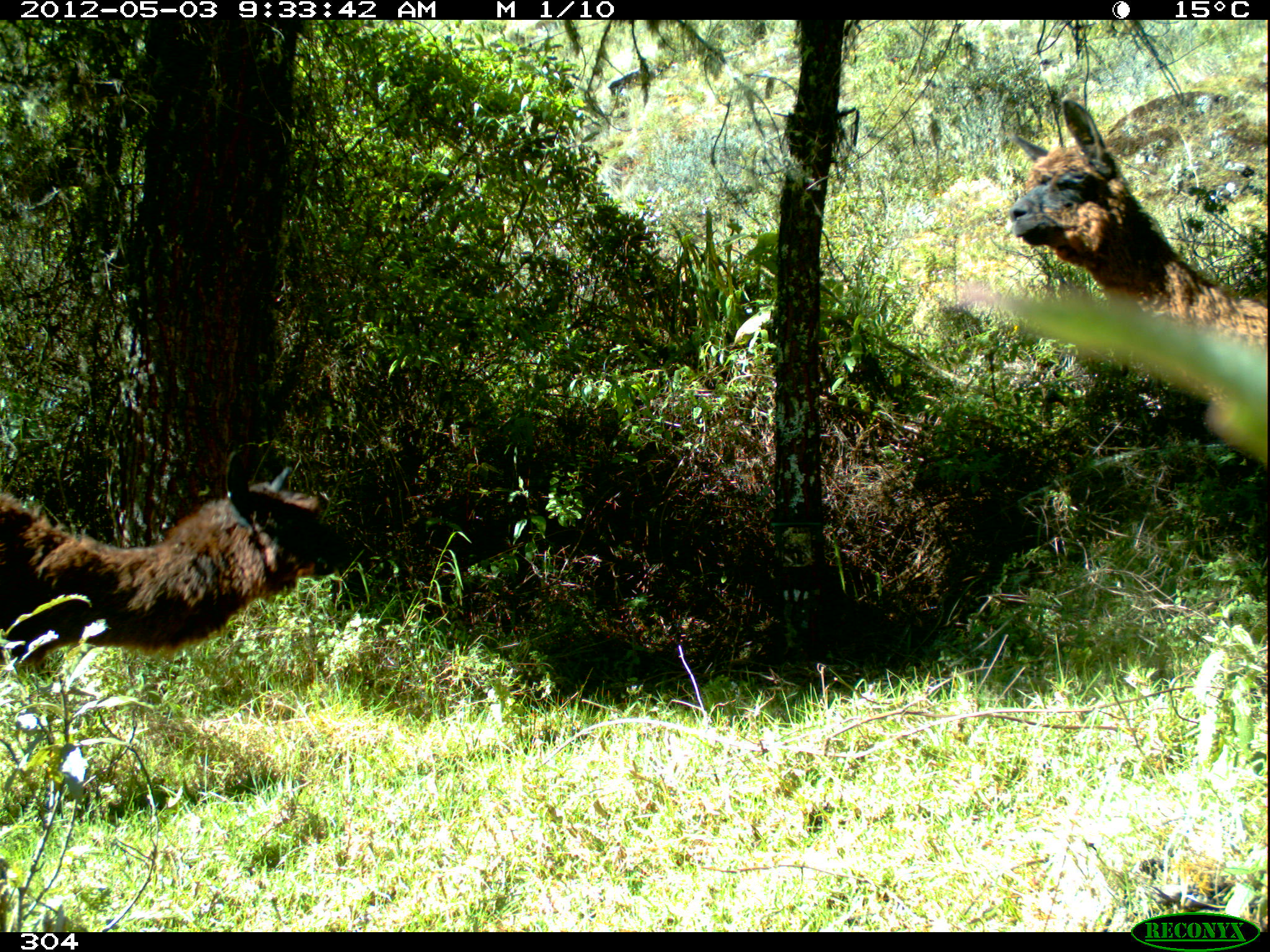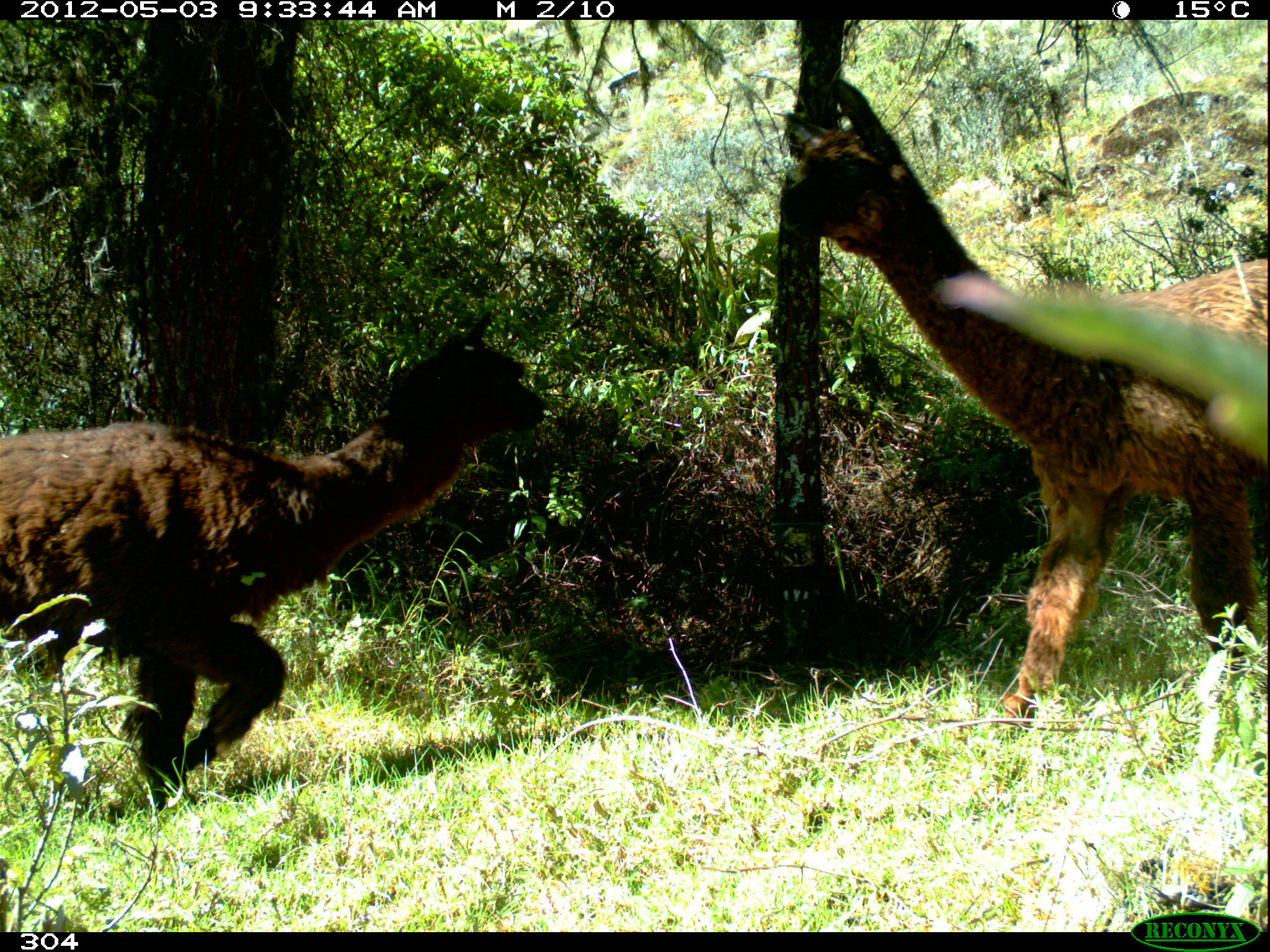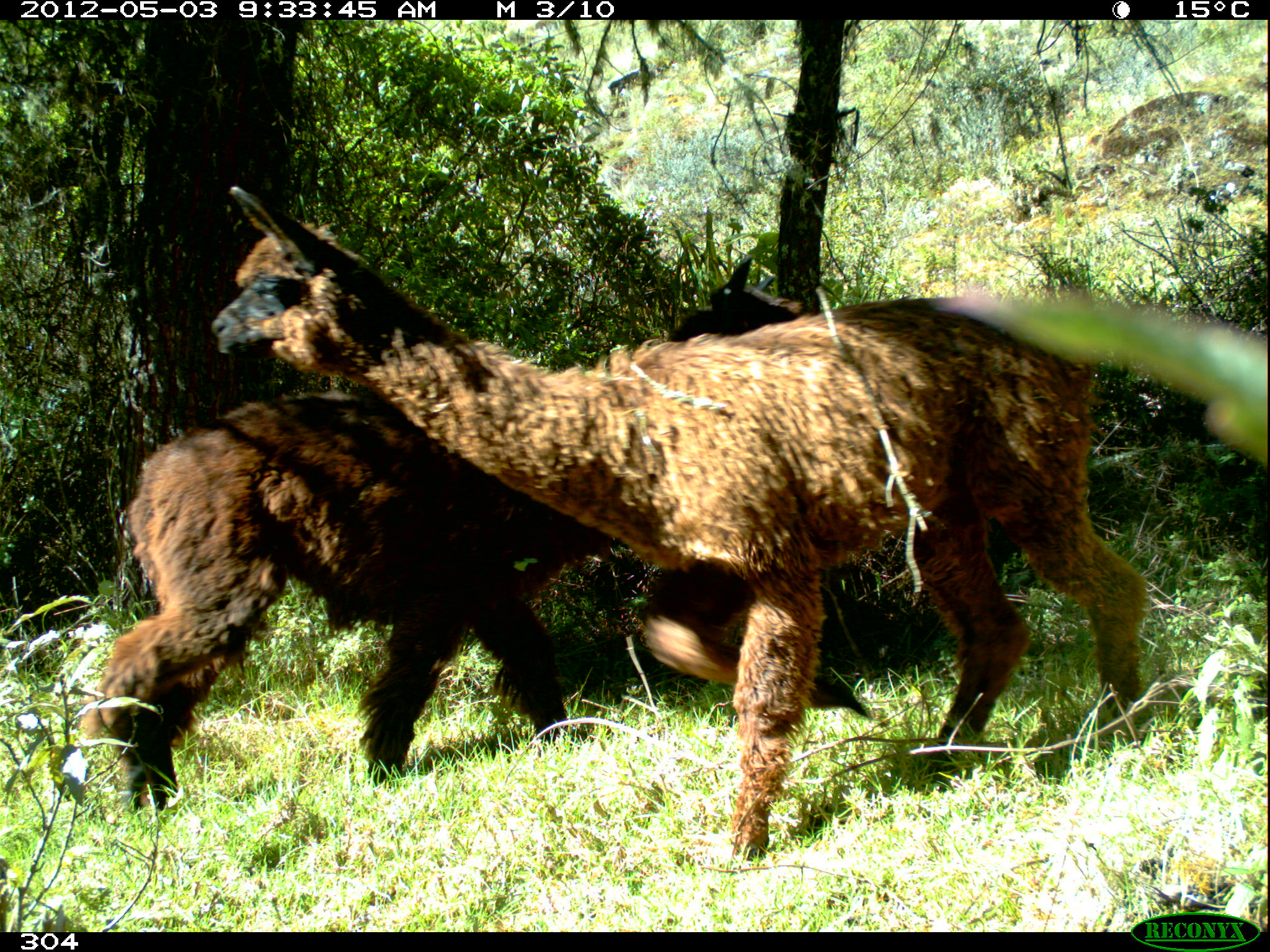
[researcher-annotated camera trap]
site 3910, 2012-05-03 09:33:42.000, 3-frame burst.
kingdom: Animalia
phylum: Chordata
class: Mammalia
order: Artiodactyla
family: Camelidae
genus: Vicugna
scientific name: Vicugna pacos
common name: alpaca